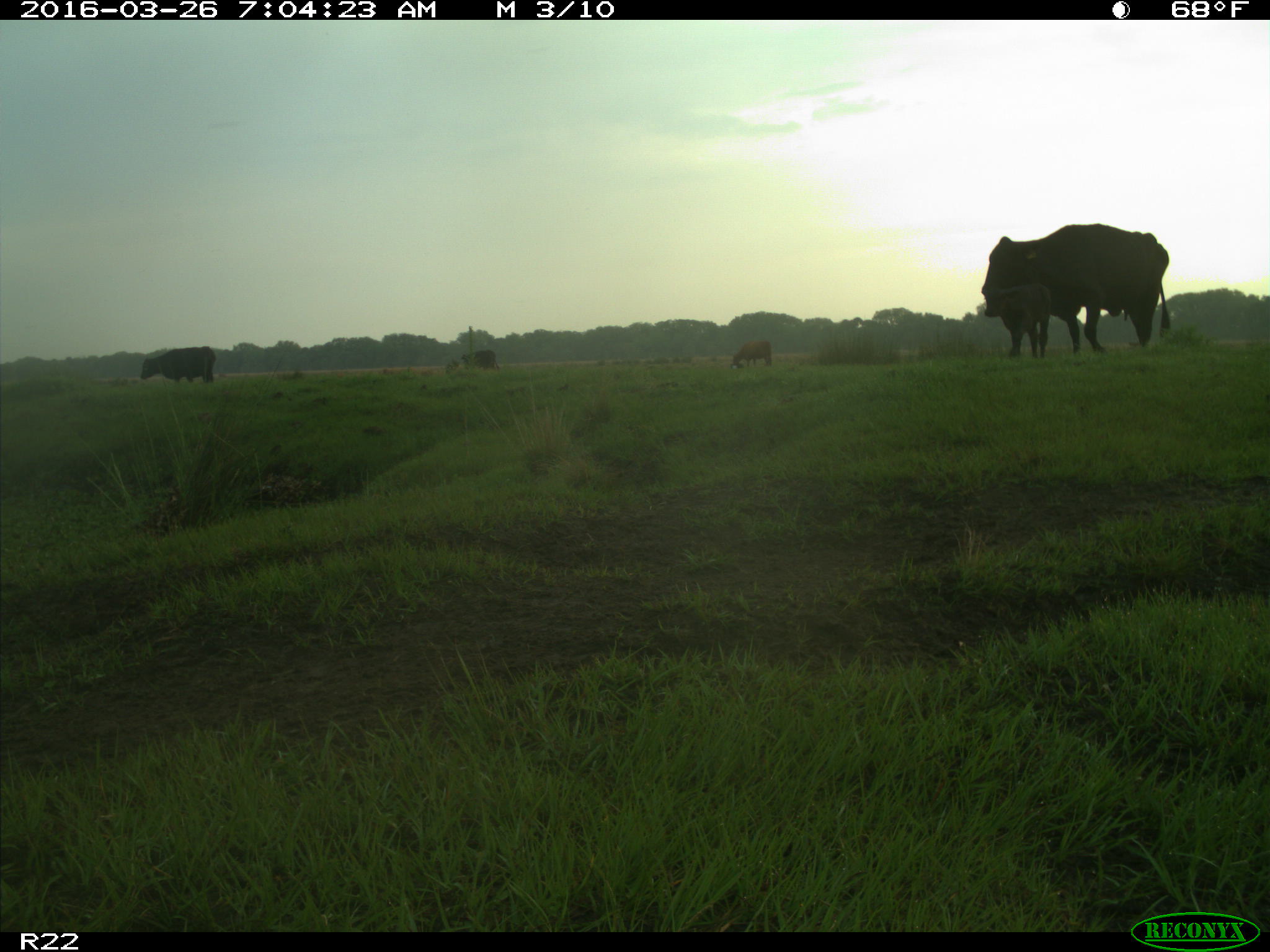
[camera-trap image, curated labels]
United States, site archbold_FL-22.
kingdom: Animalia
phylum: Chordata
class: Mammalia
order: Artiodactyla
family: Bovidae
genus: Bos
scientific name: Bos taurus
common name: domestic cow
Bos taurus (domestic cow).